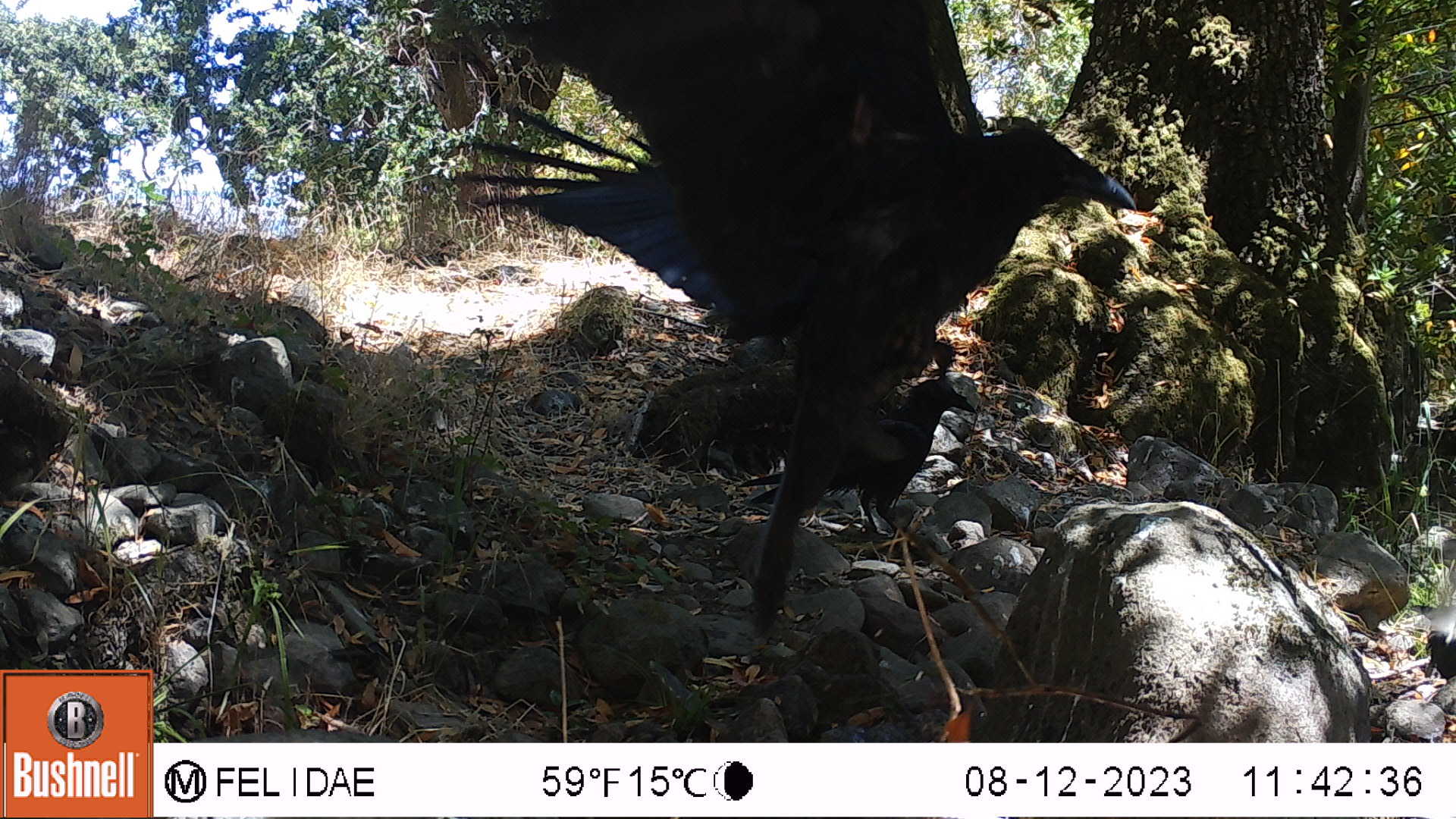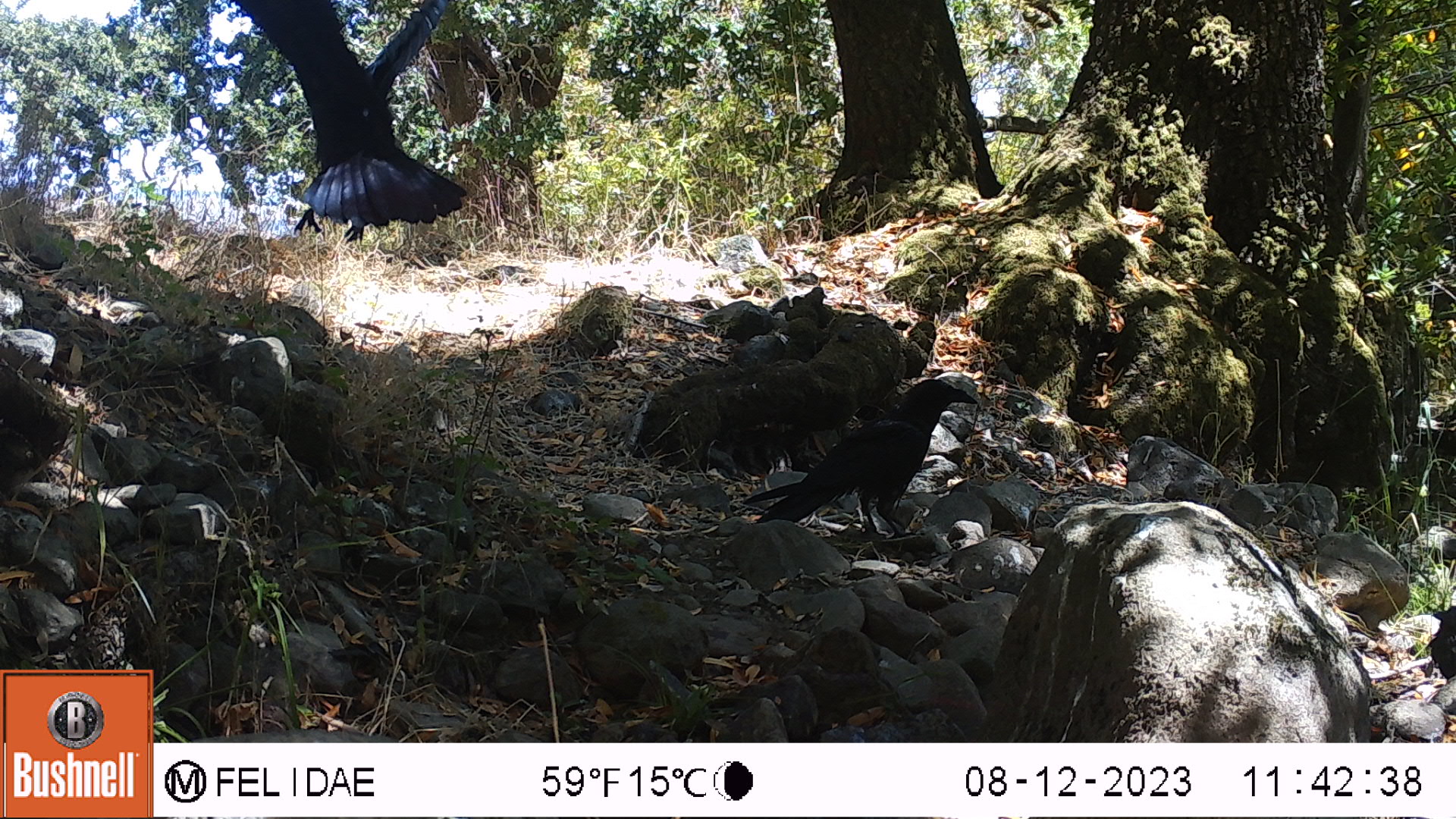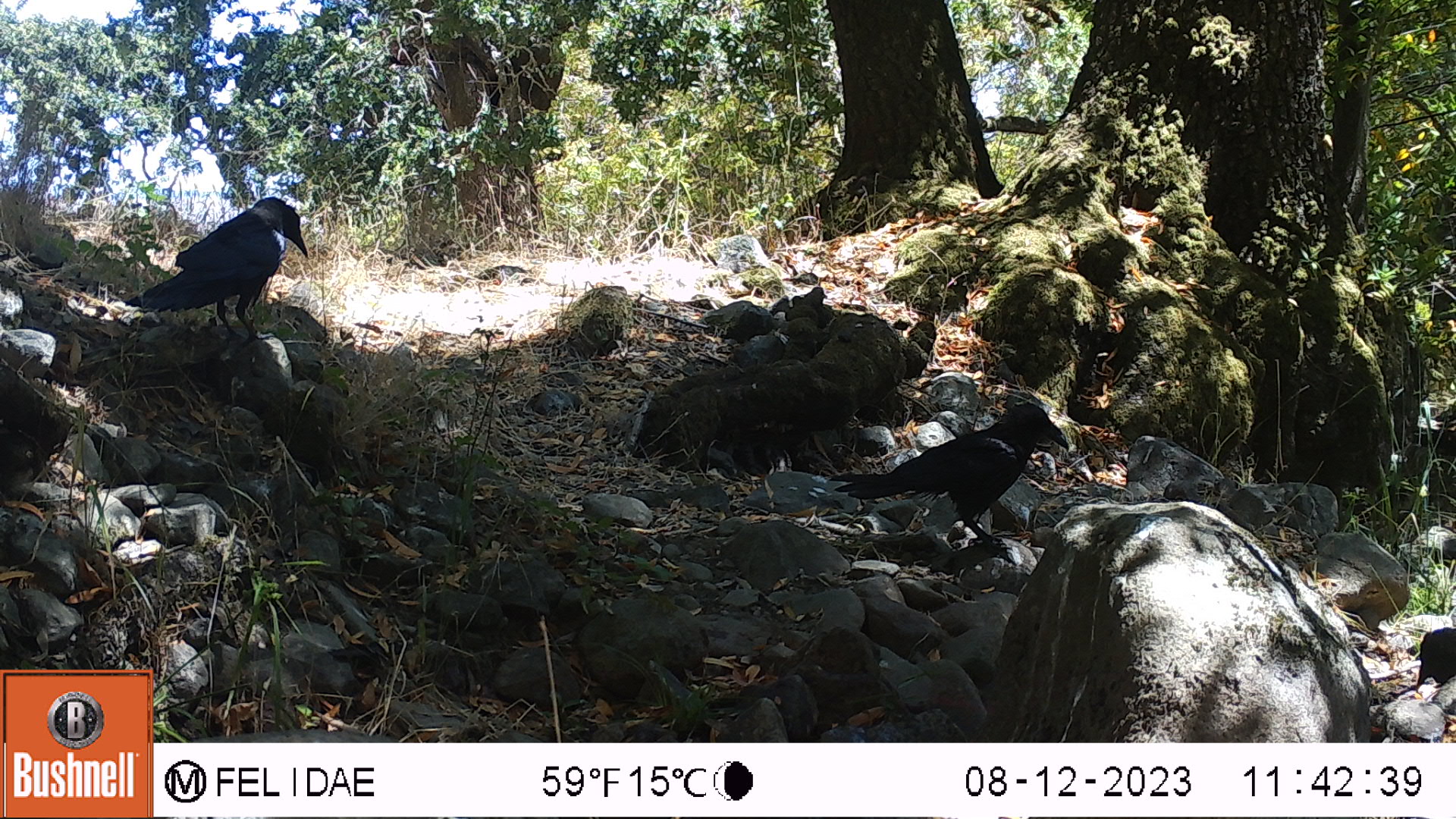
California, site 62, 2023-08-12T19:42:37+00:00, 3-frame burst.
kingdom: Animalia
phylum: Chordata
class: Aves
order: Passeriformes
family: Corvidae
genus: Corvus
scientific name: Corvus brachyrhynchos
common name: american crow